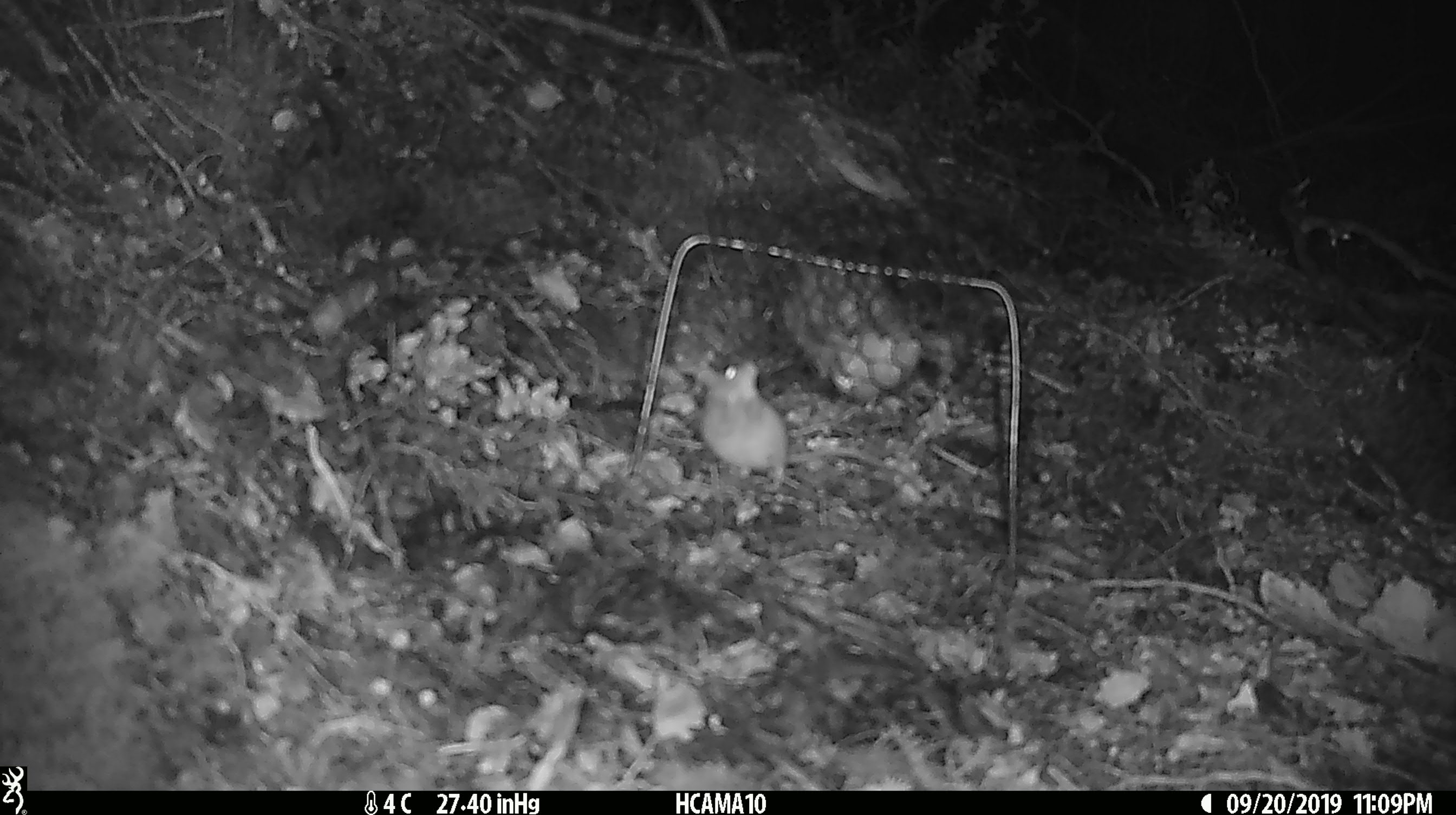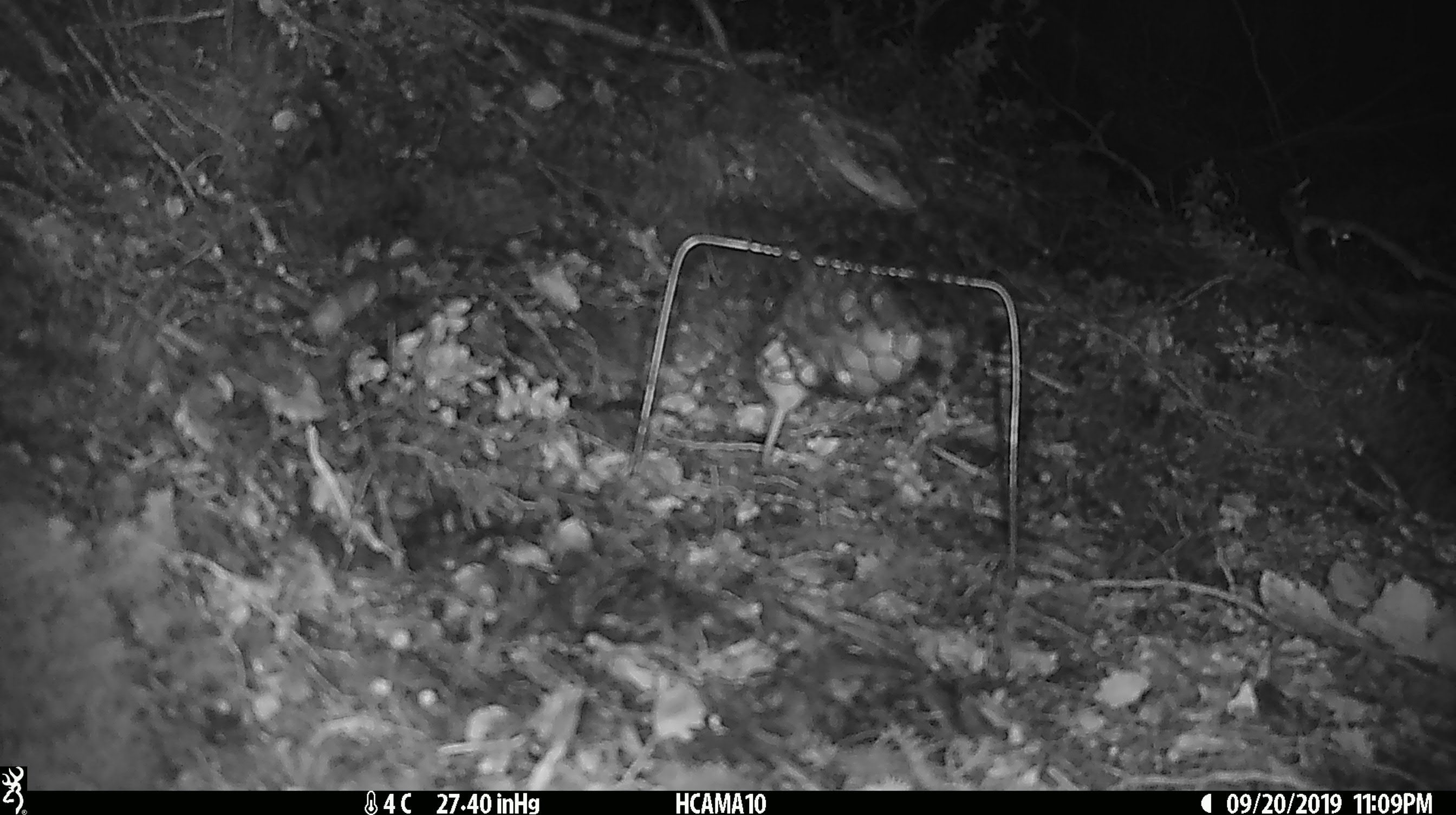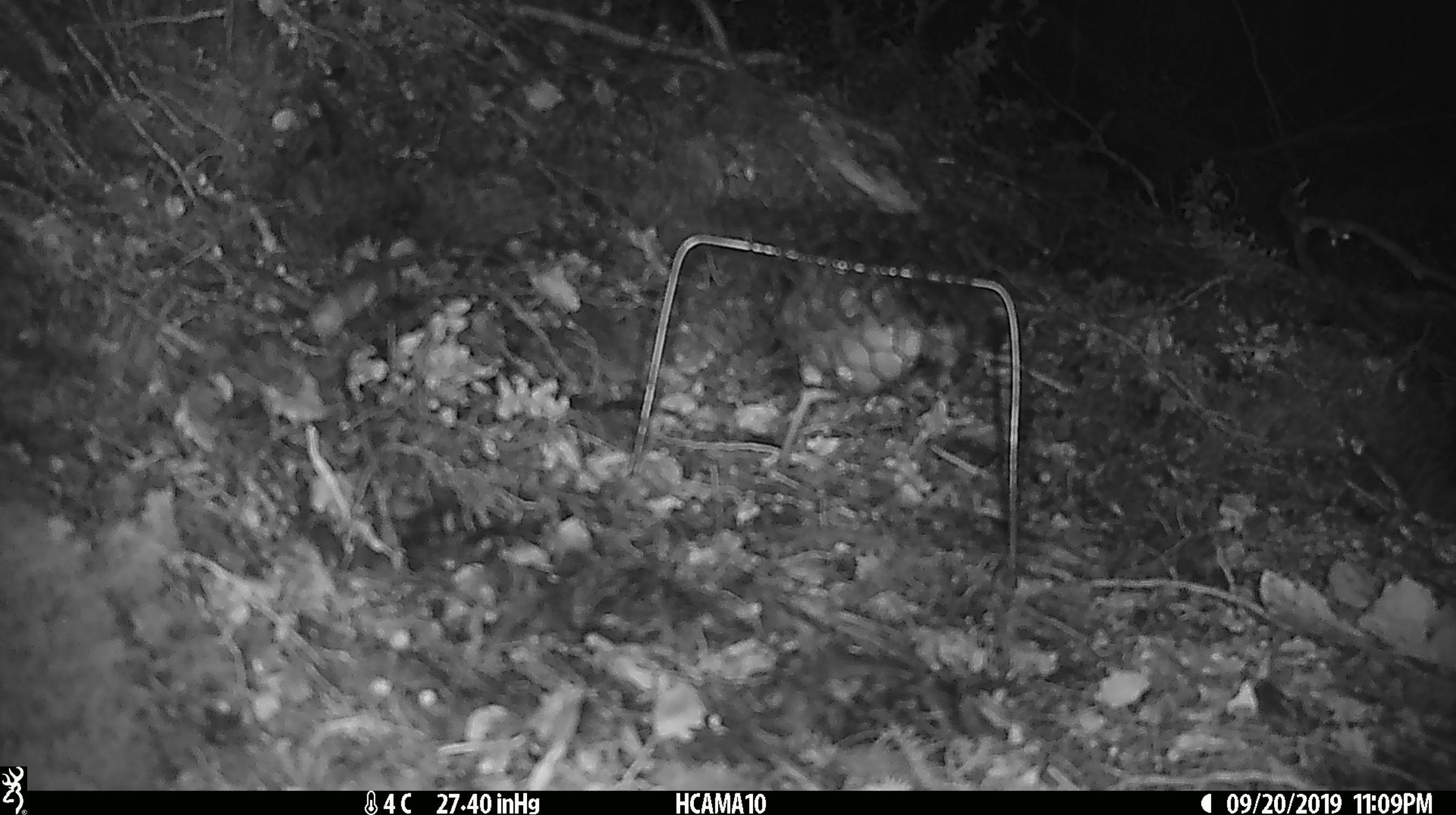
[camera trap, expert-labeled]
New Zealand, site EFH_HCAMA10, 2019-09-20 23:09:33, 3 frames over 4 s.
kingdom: Animalia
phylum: Chordata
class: Mammalia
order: Rodentia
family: Muridae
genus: Mus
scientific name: Mus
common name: mouse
Mouse (Mus).